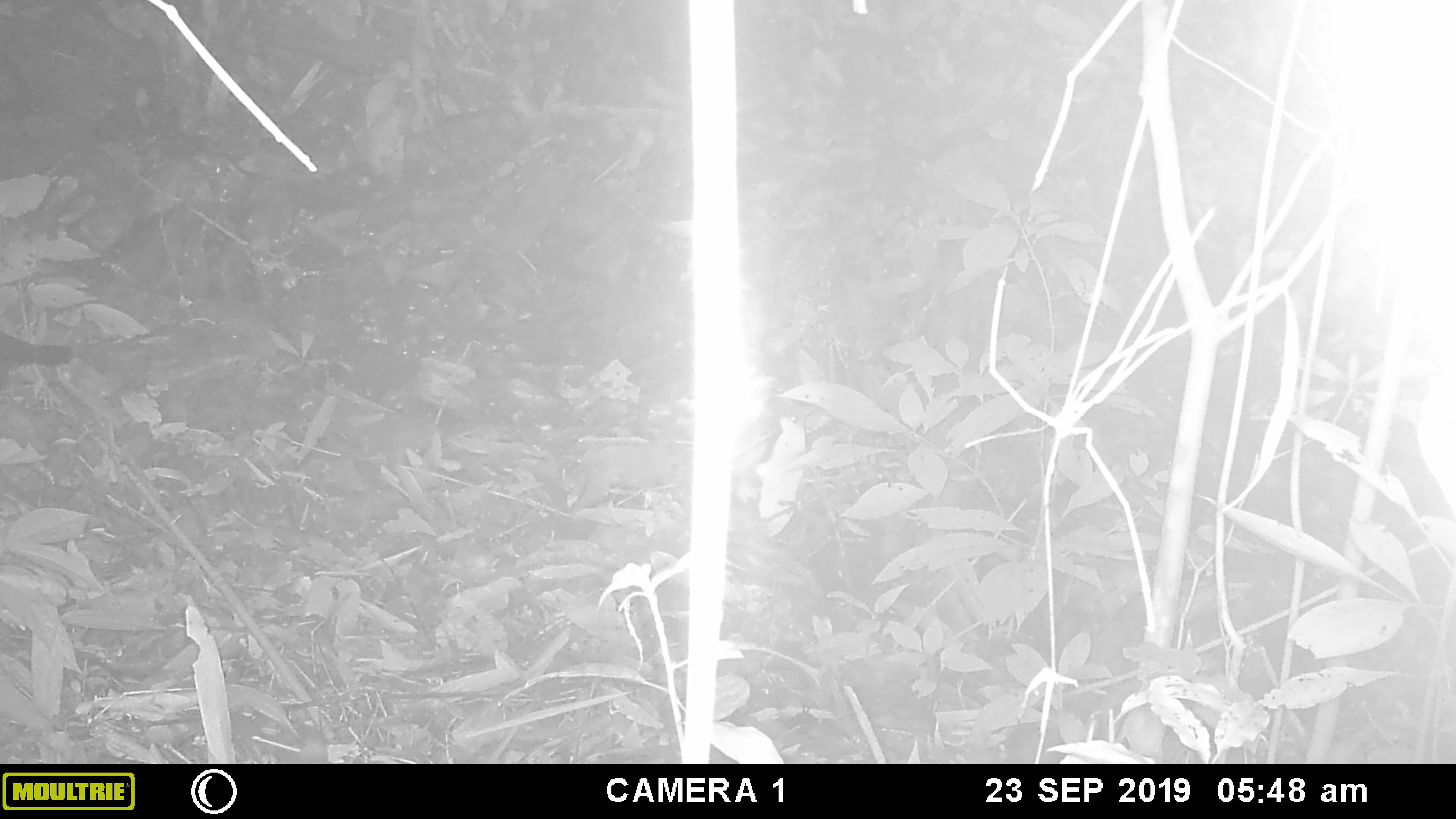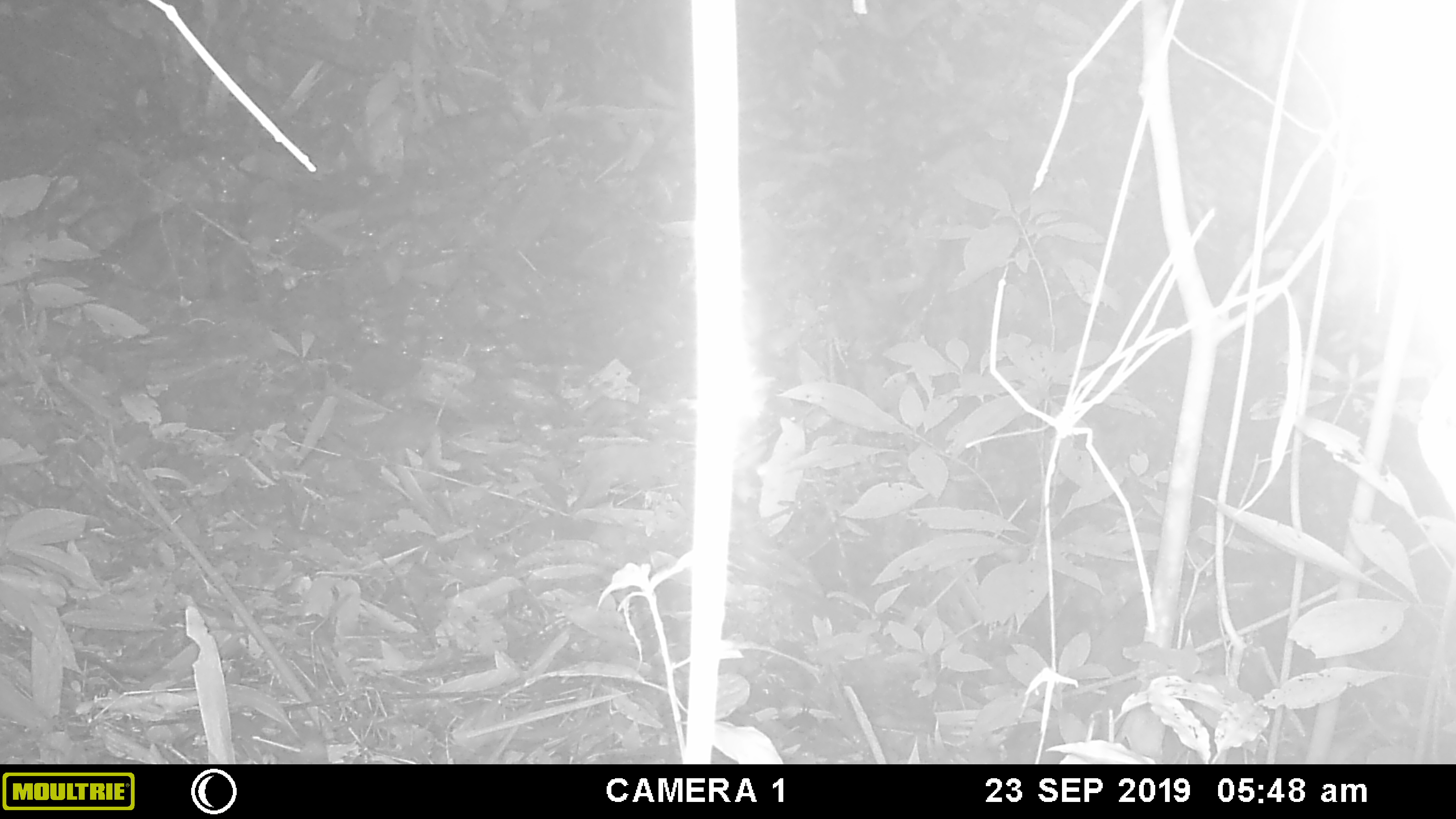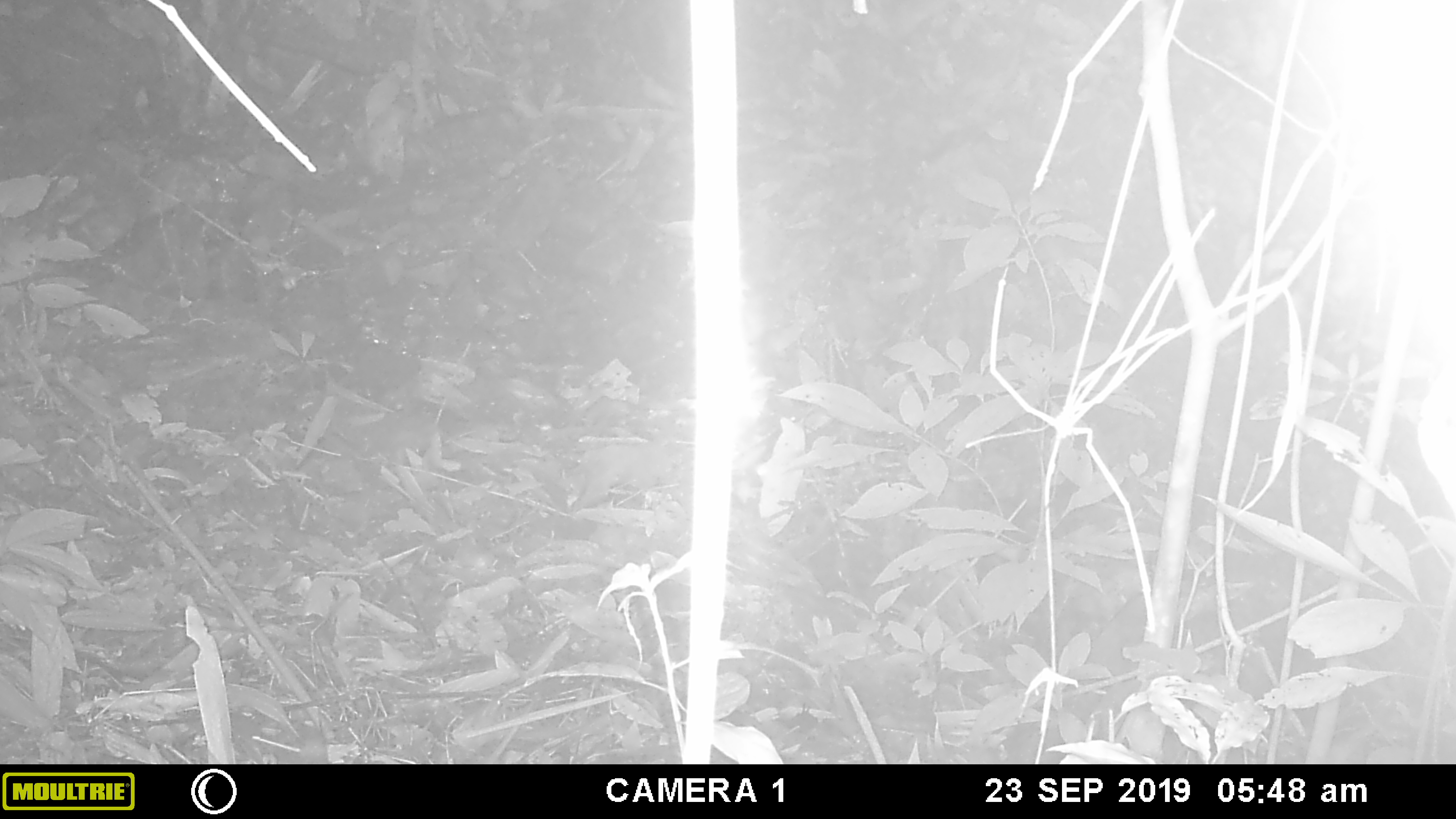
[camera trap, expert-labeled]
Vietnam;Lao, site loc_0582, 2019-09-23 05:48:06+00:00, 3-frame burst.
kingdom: Animalia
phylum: Chordata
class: Aves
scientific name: Aves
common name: bird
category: unidentified bird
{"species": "unidentified bird (bird) (Aves)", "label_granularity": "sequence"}